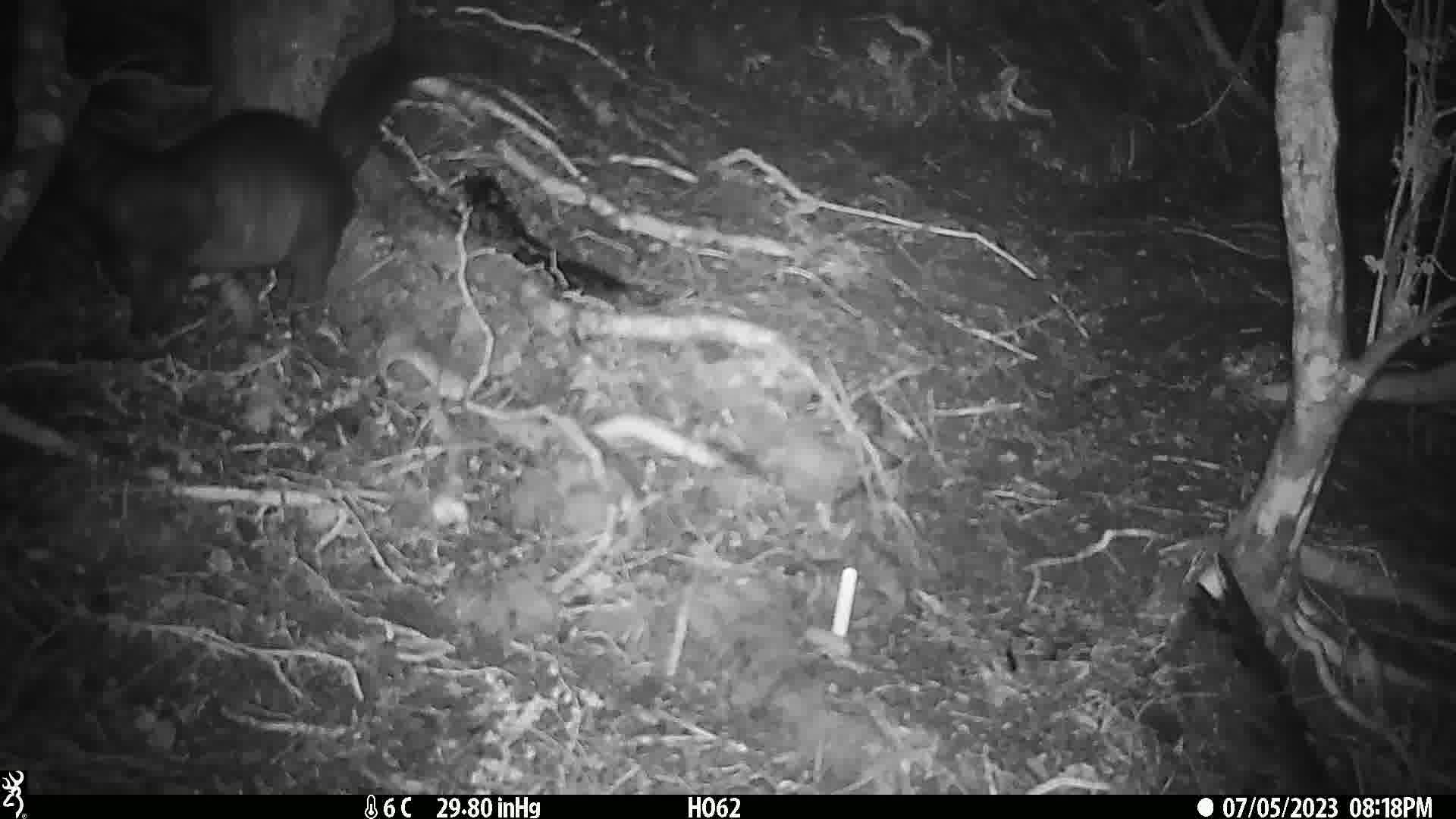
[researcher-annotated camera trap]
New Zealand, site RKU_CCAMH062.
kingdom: Animalia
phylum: Chordata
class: Mammalia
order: Diprotodontia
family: Phalangeridae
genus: Trichosurus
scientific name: Trichosurus vulpecula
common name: common brushtail possum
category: possum